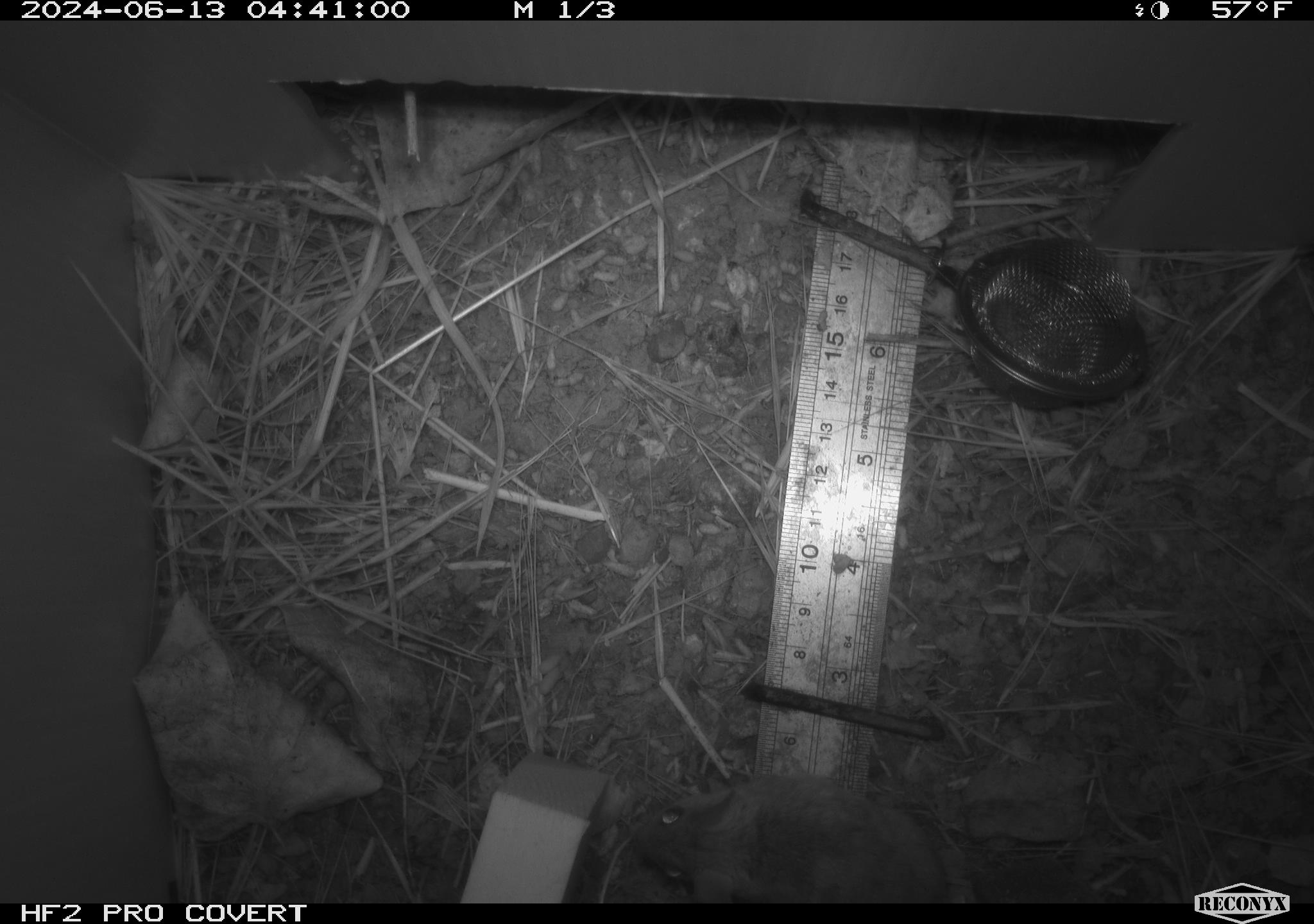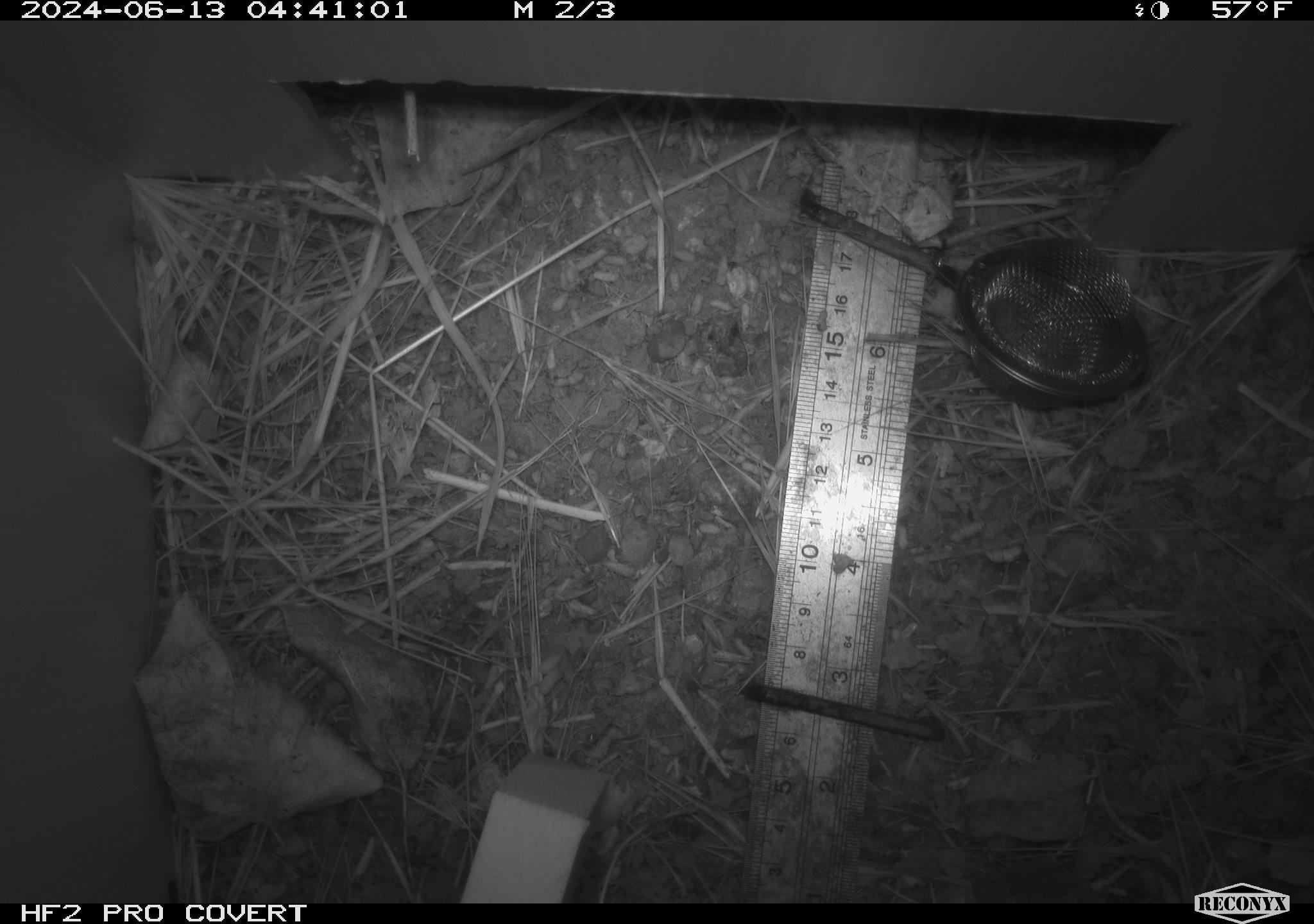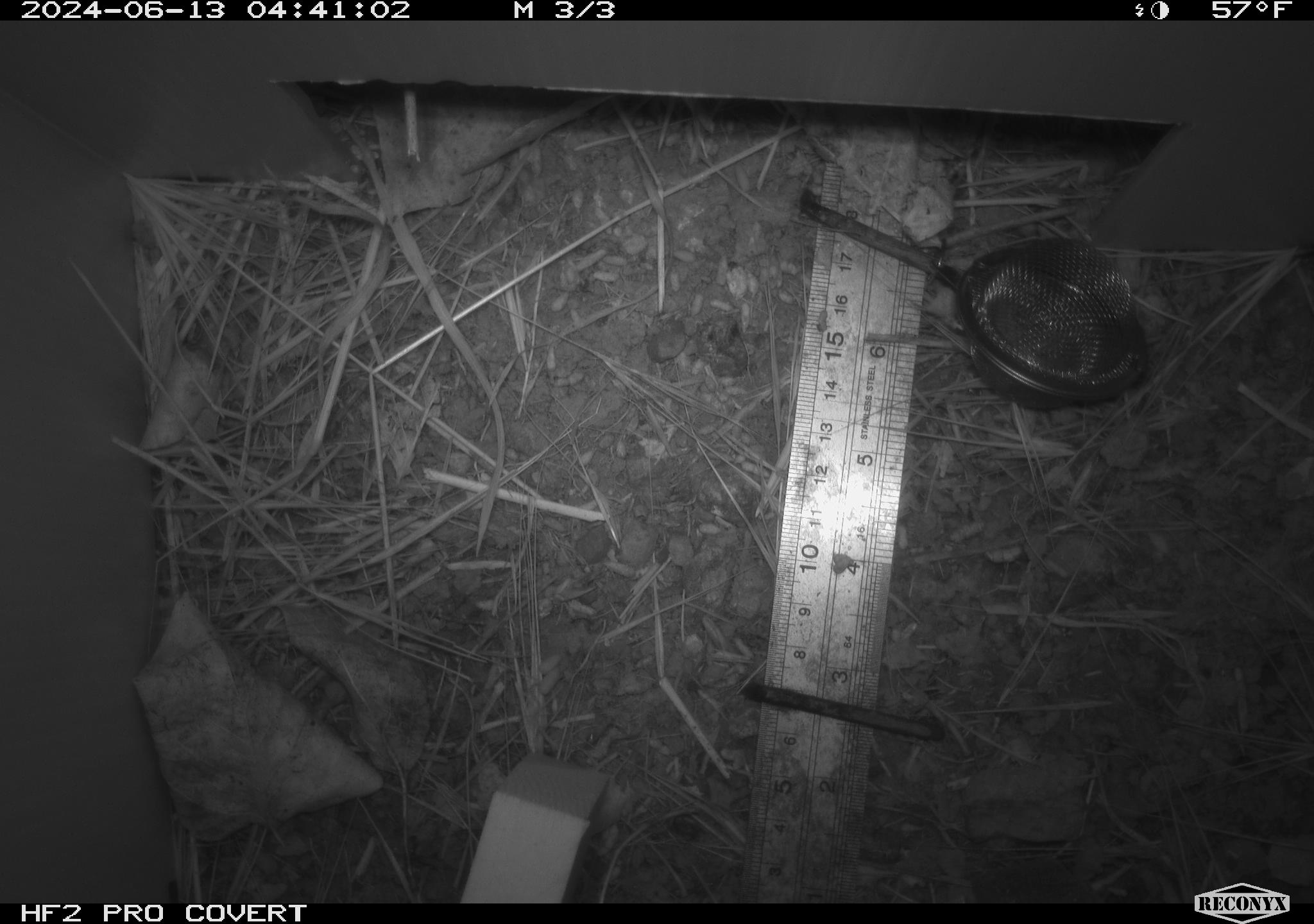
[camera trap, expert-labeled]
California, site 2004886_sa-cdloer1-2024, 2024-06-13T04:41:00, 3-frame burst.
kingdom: Animalia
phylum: Chordata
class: Mammalia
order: Rodentia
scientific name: Rodentia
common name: mouse species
Mouse species (Rodentia).